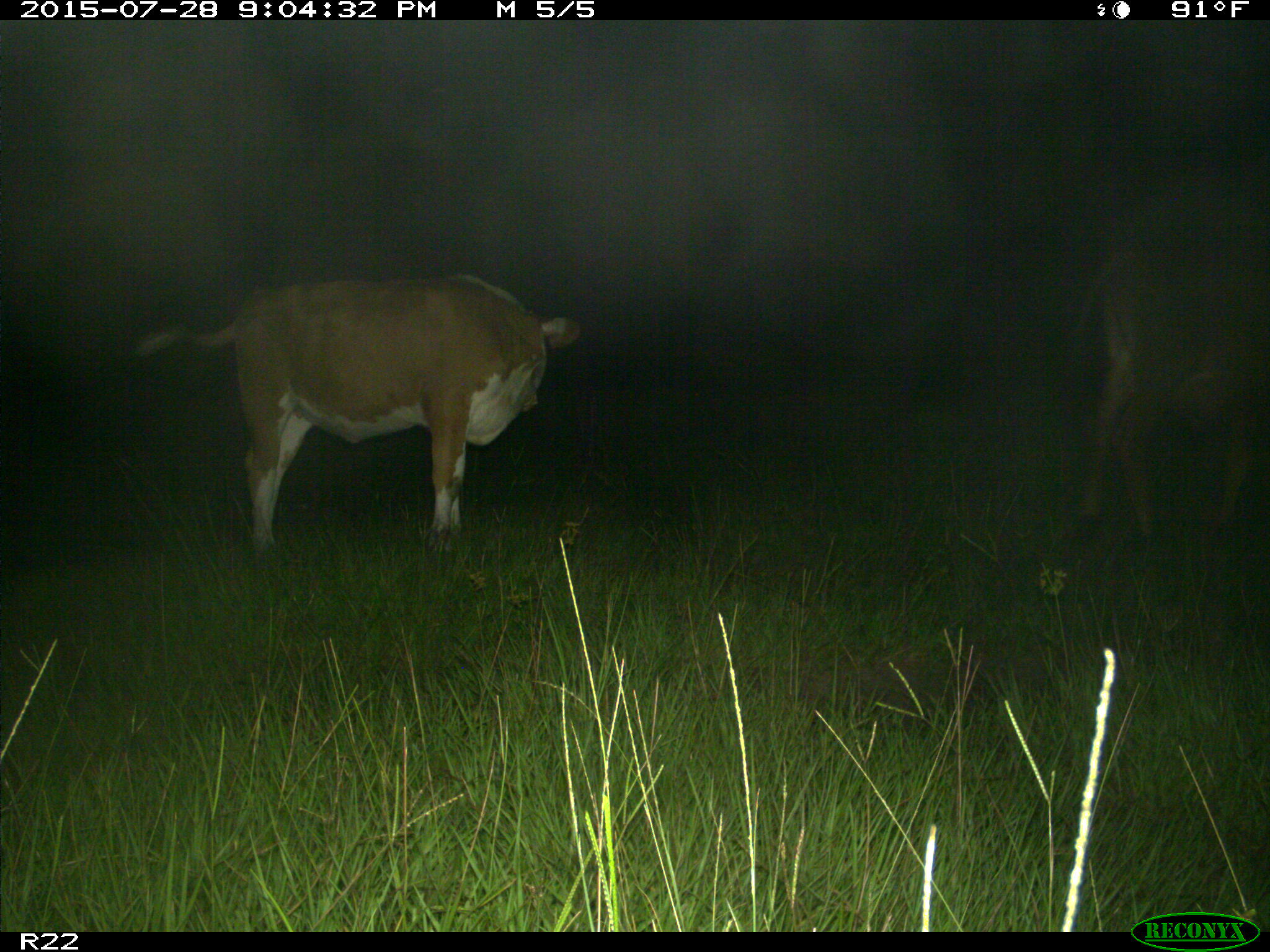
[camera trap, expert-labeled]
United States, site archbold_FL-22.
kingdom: Animalia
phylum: Chordata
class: Mammalia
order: Artiodactyla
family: Bovidae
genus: Bos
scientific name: Bos taurus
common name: domestic cow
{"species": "Bos taurus (domestic cow)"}